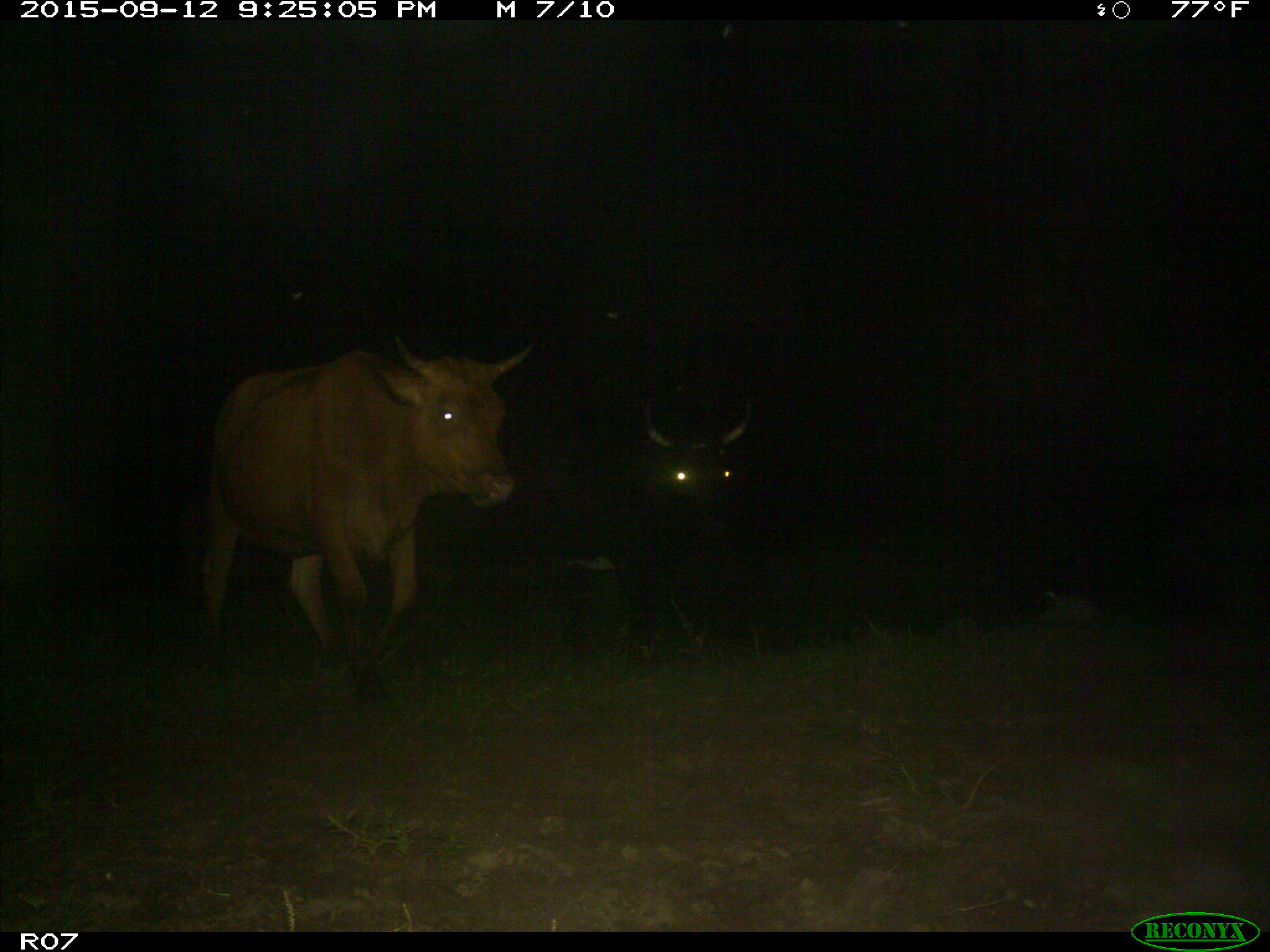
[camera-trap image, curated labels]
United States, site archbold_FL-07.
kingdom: Animalia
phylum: Chordata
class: Mammalia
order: Artiodactyla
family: Bovidae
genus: Bos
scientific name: Bos taurus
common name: domestic cow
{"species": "Bos taurus (domestic cow)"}